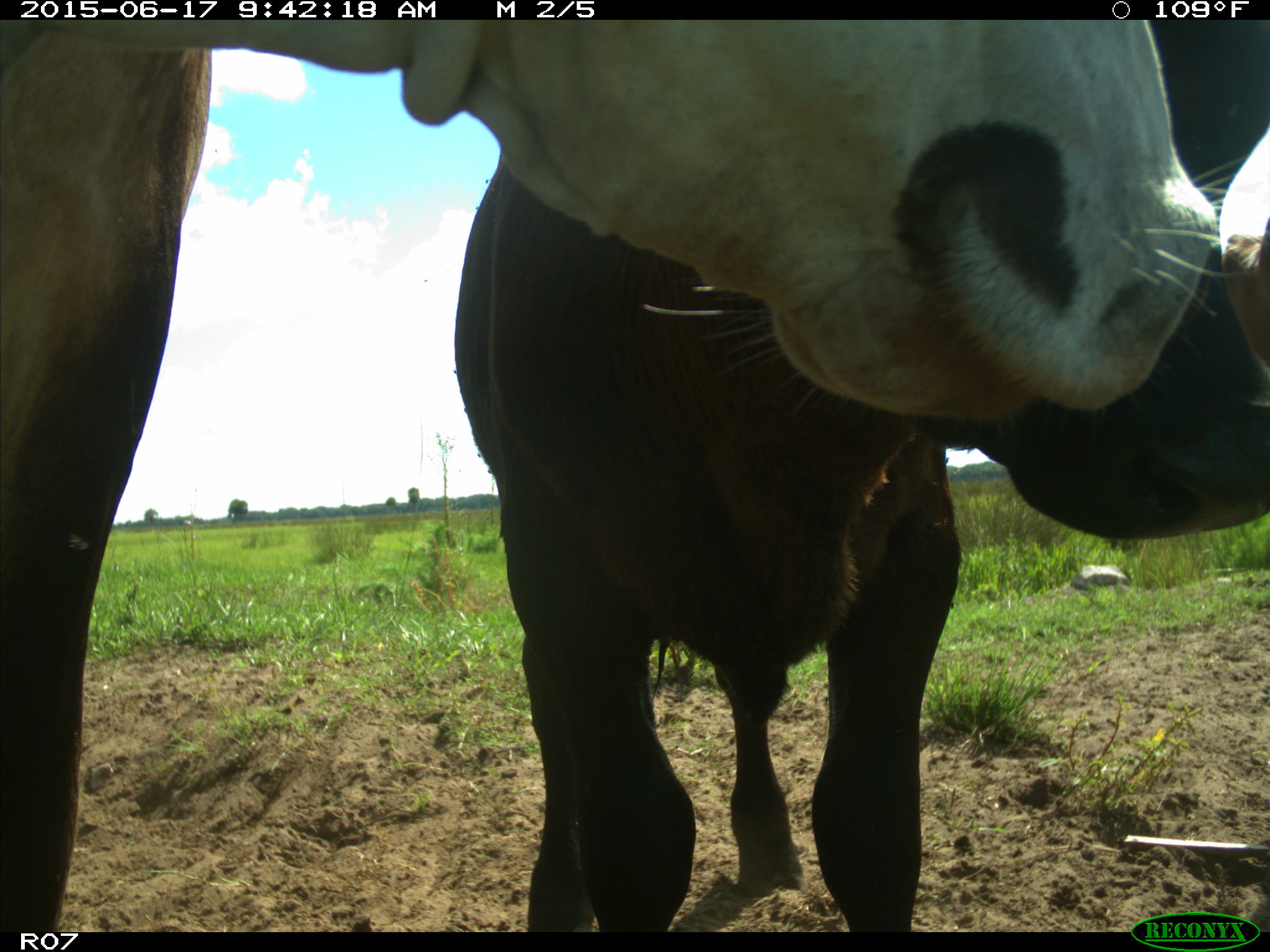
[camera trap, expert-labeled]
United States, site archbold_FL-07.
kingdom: Animalia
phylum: Chordata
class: Mammalia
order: Artiodactyla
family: Bovidae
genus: Bos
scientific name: Bos taurus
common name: domestic cow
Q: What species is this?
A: Bos taurus (domestic cow).